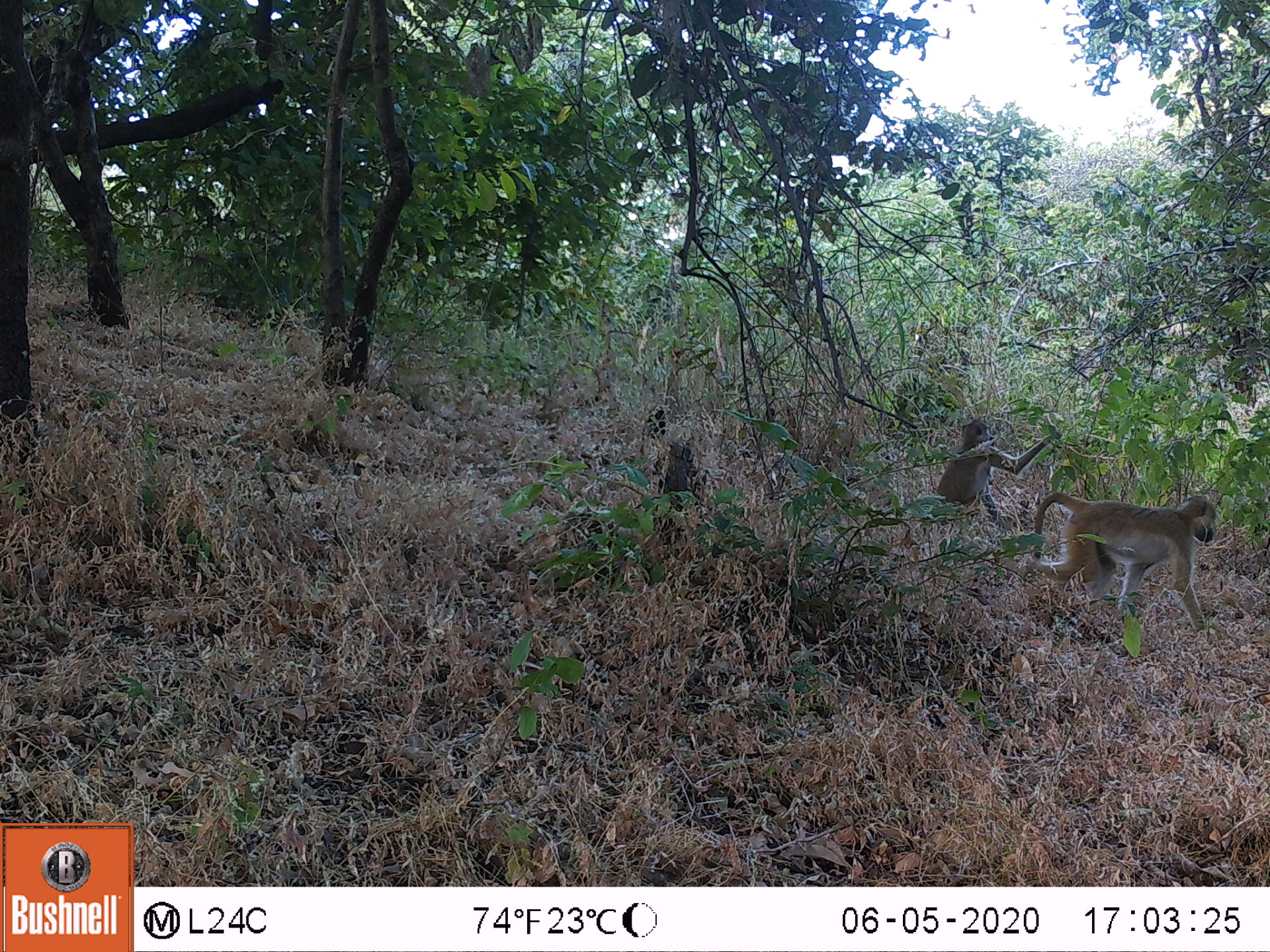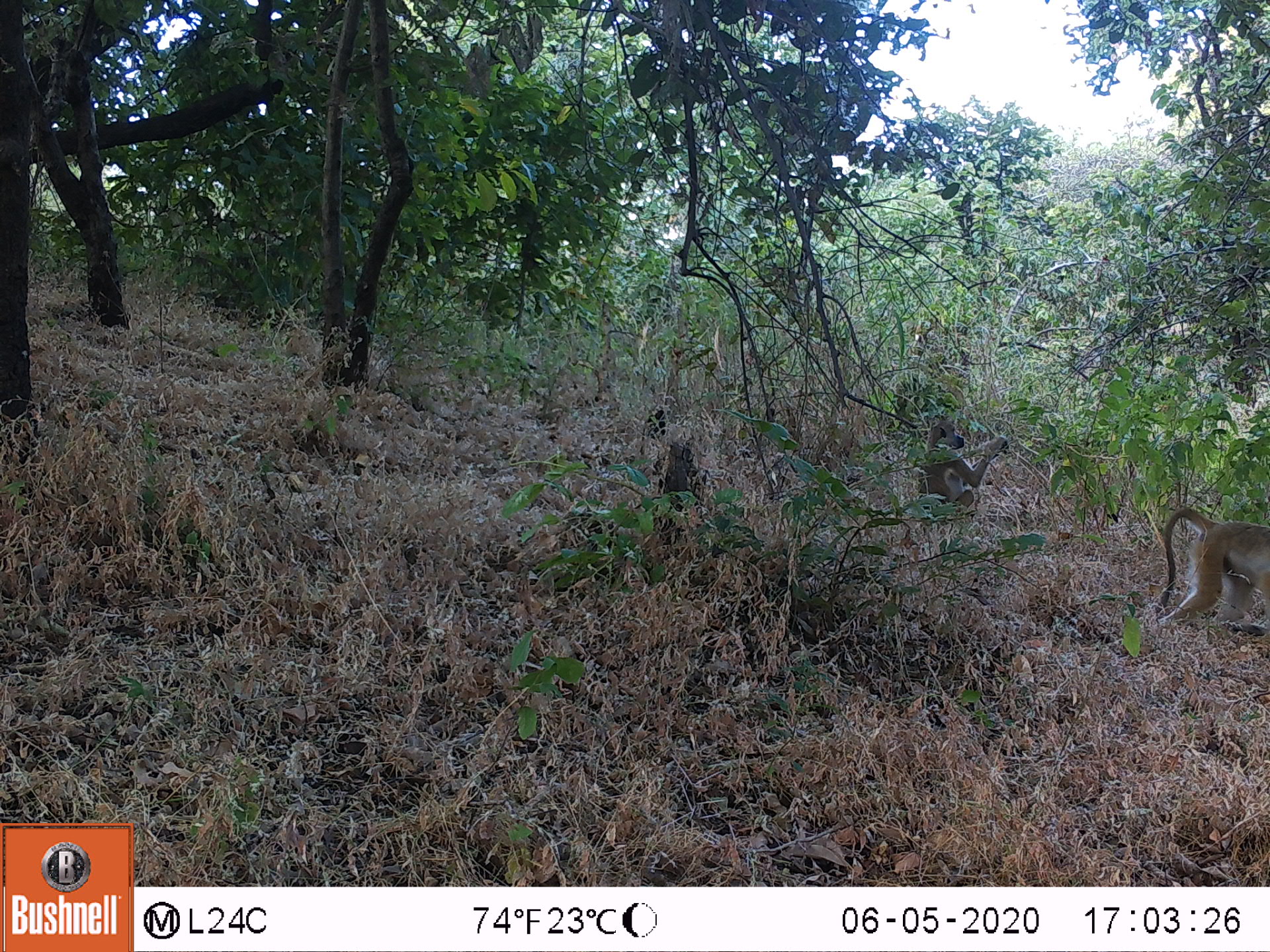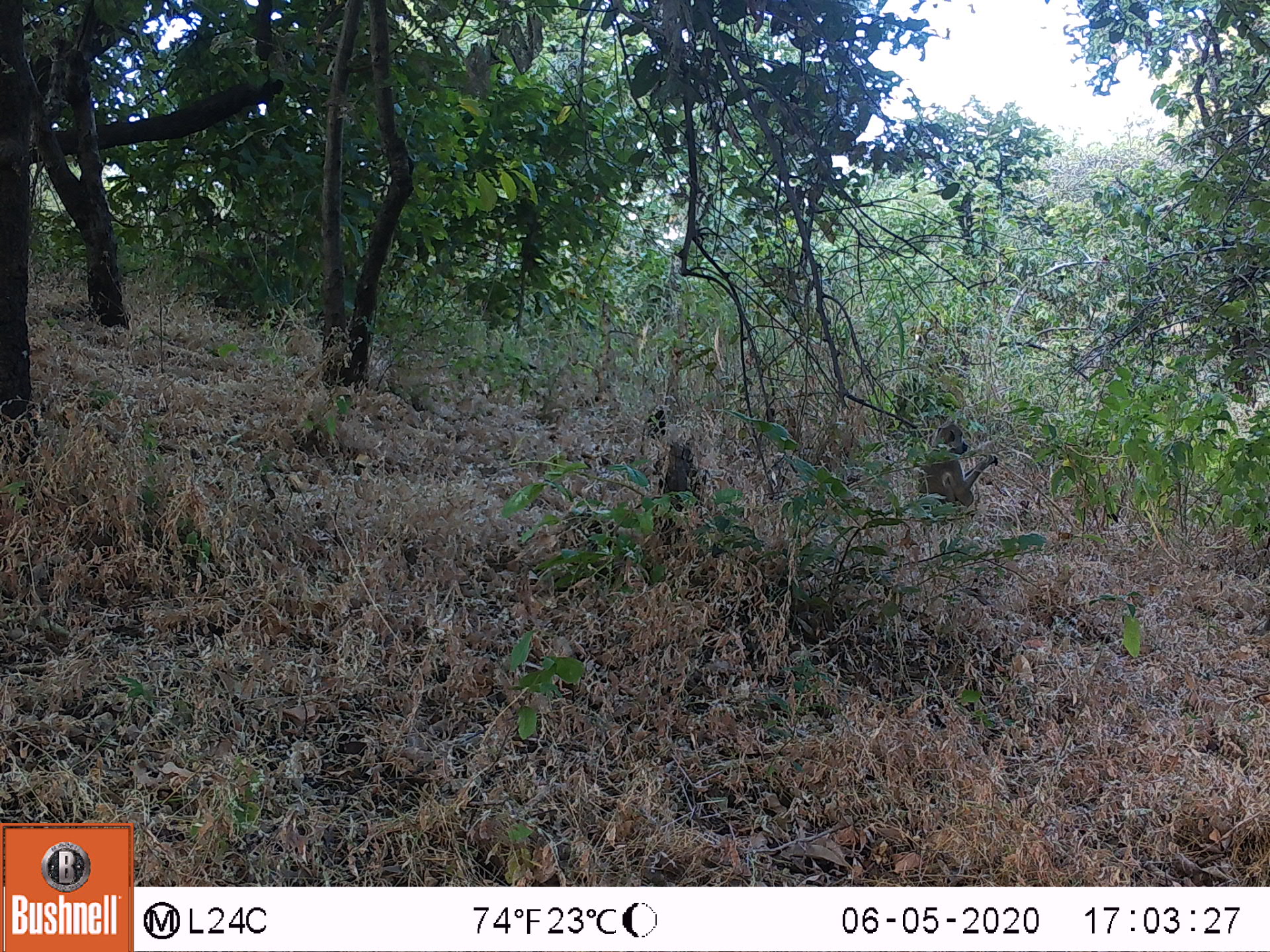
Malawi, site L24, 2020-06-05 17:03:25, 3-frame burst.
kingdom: Animalia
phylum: Chordata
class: Mammalia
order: Primates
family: Cercopithecidae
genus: Papio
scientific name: Papio cynocephalus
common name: yellow baboon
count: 2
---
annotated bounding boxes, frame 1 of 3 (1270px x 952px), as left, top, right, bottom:
yellow baboon: 1027, 489, 1222, 631; 926, 415, 1047, 516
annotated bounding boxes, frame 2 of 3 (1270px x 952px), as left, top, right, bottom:
yellow baboon: 1148, 515, 1262, 636; 912, 419, 1008, 523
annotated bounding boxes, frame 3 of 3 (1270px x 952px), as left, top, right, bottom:
yellow baboon: 916, 421, 996, 508